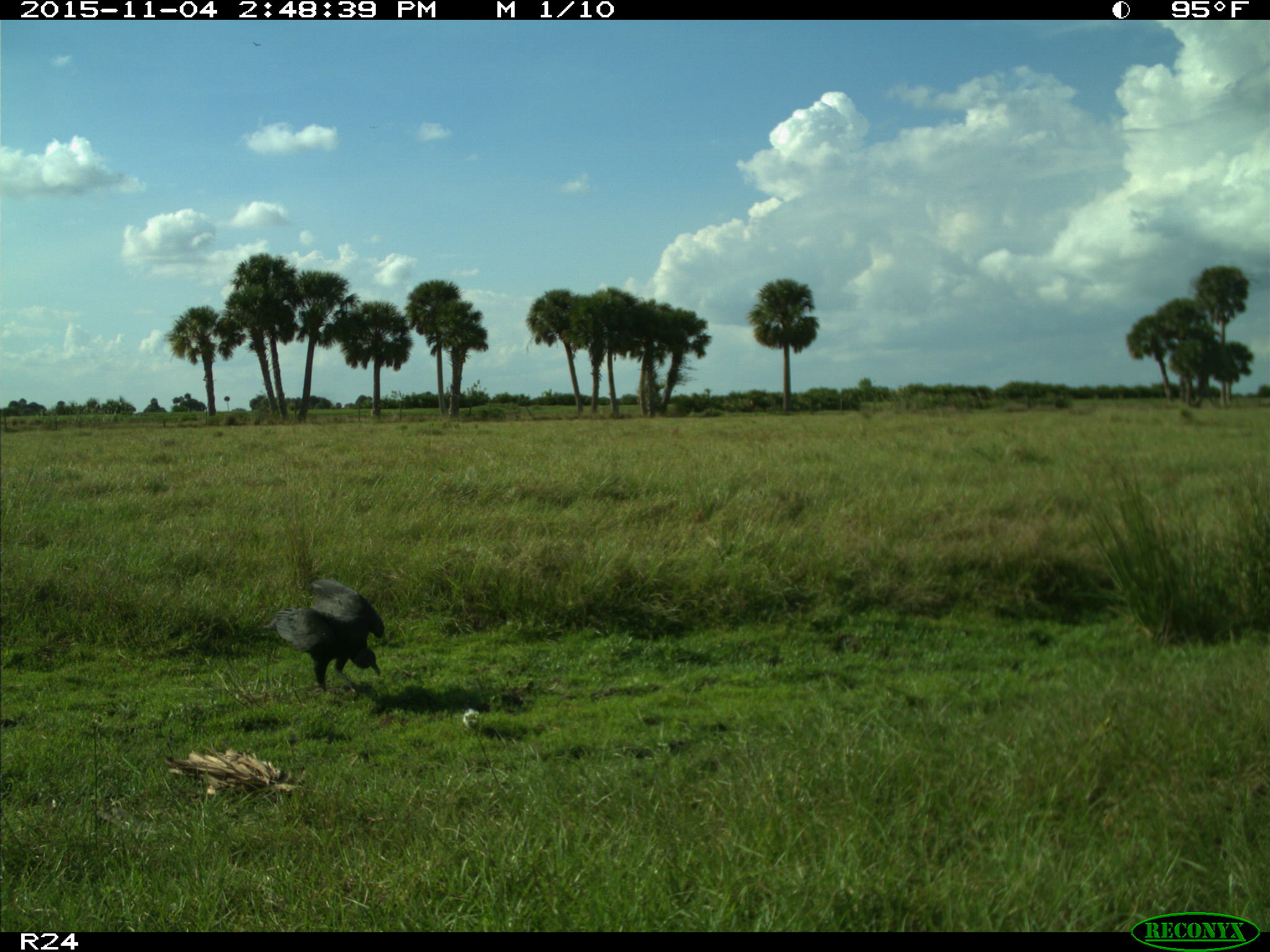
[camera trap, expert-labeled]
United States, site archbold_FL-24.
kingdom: Animalia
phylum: Chordata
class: Aves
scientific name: Aves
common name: birds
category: unidentified bird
Unidentified bird (birds) (Aves).